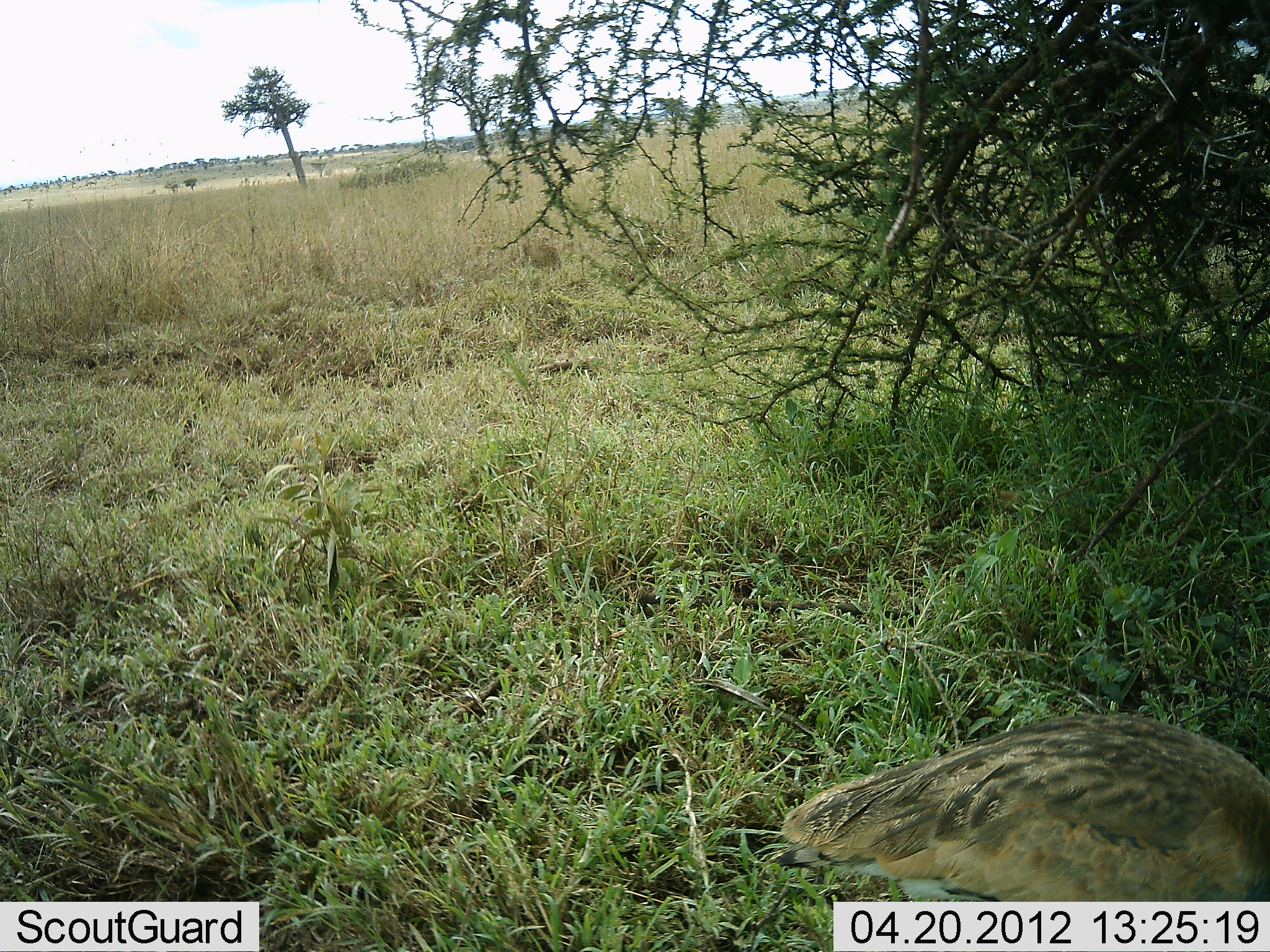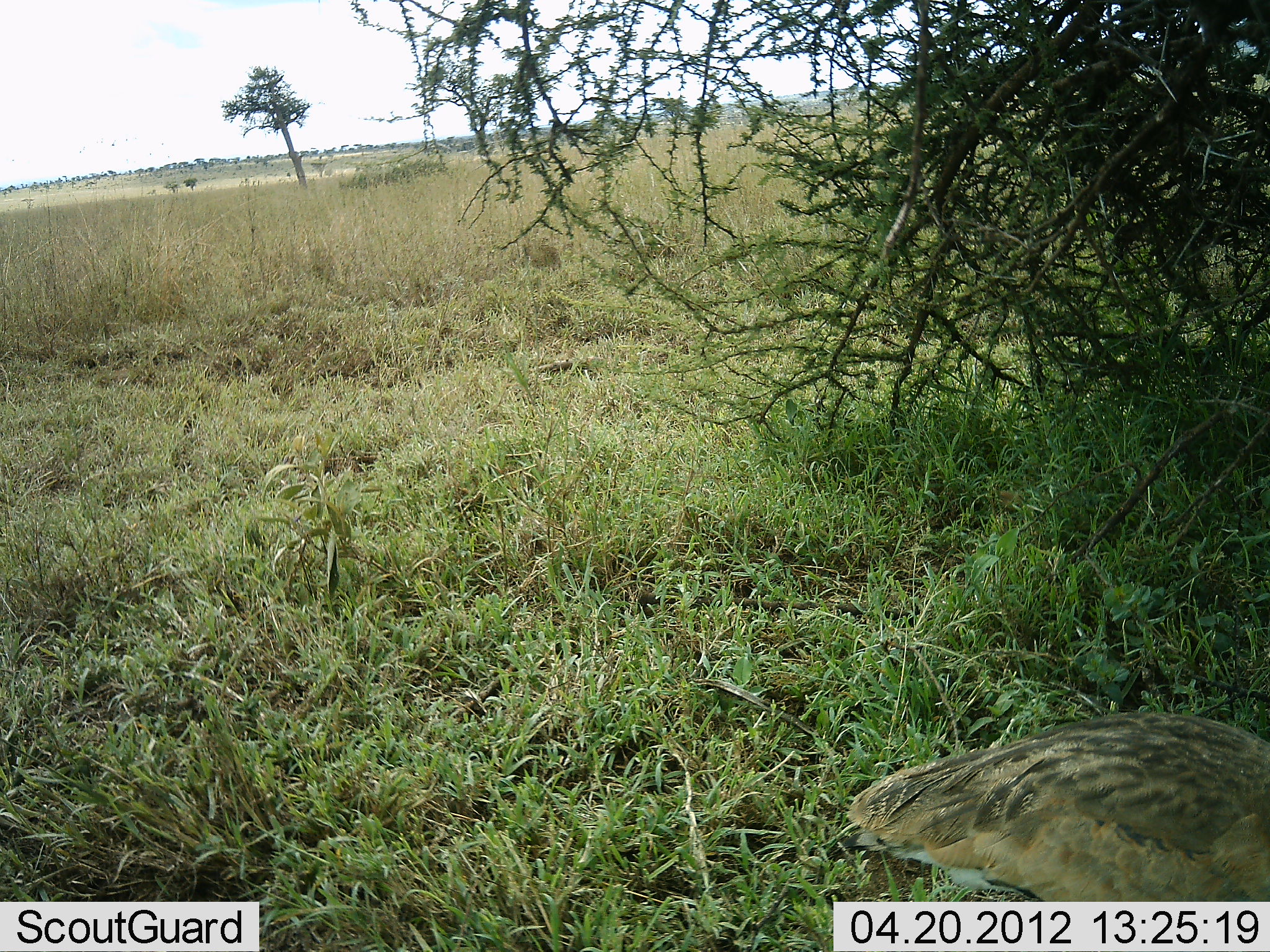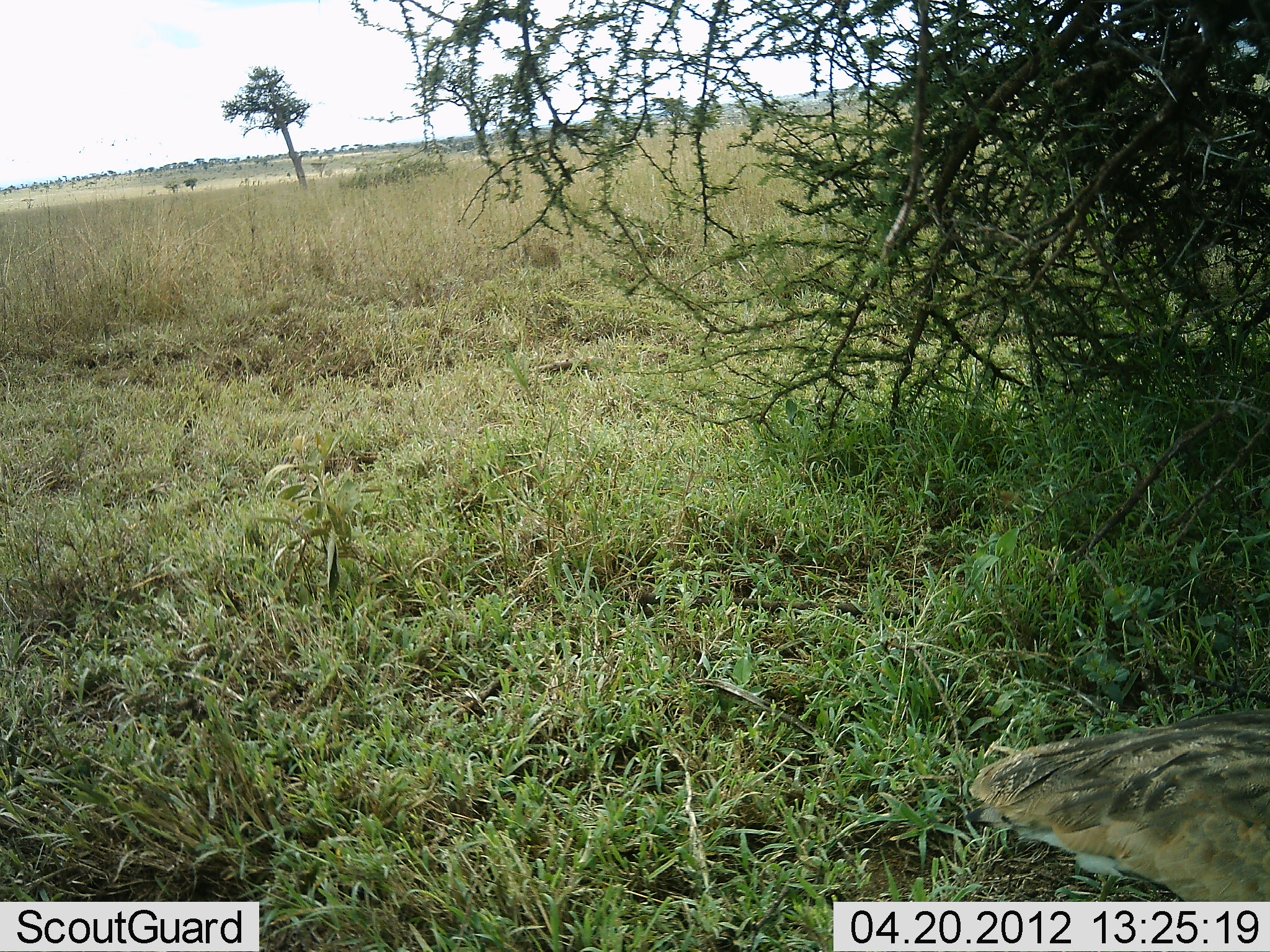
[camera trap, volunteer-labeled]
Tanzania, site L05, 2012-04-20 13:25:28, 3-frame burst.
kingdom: Animalia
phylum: Chordata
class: Aves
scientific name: Aves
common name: bird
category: otherbird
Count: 1.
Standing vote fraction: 29%.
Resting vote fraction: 0%.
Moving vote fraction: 62%.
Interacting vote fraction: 0%.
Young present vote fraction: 0%.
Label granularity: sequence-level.